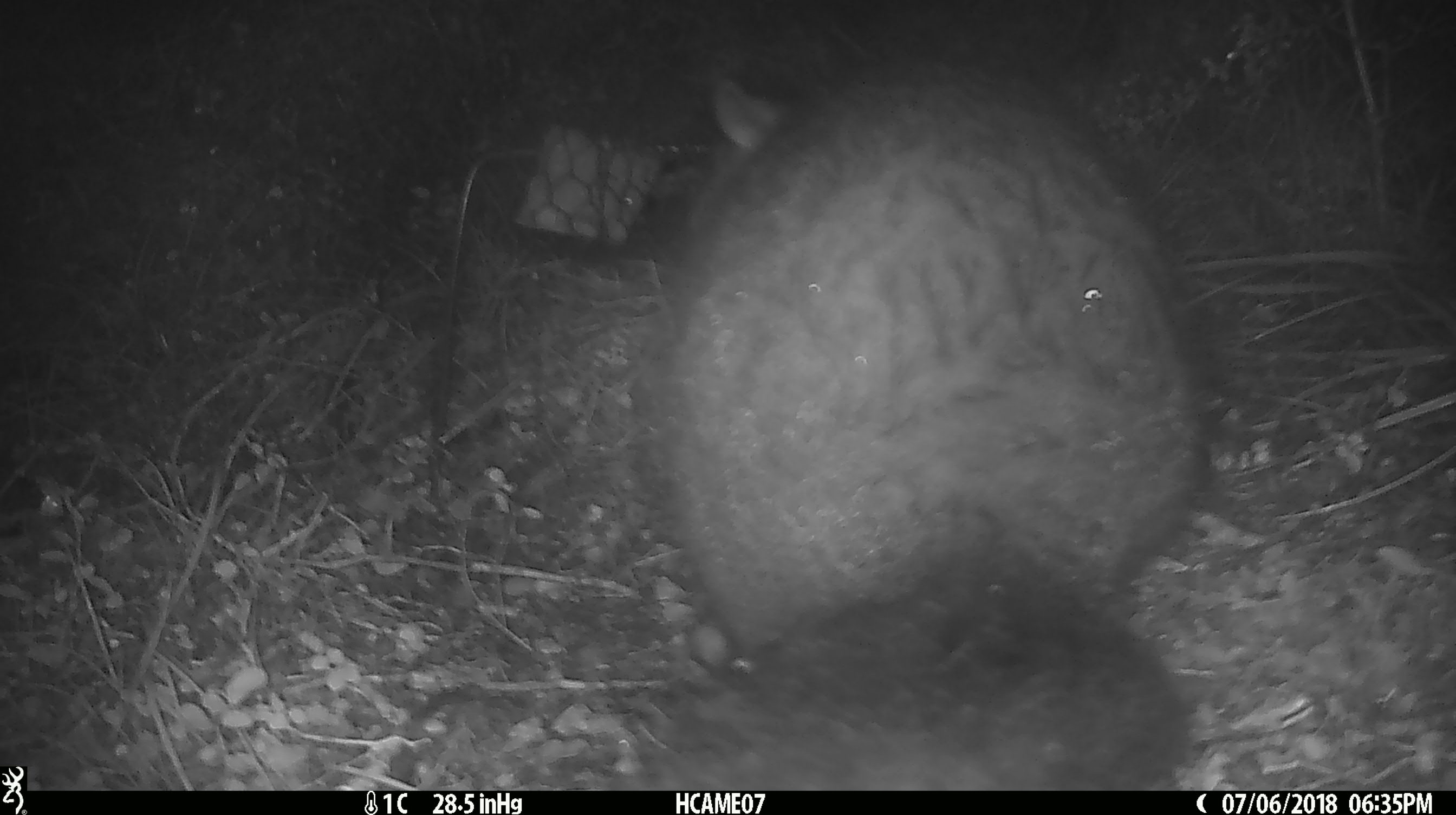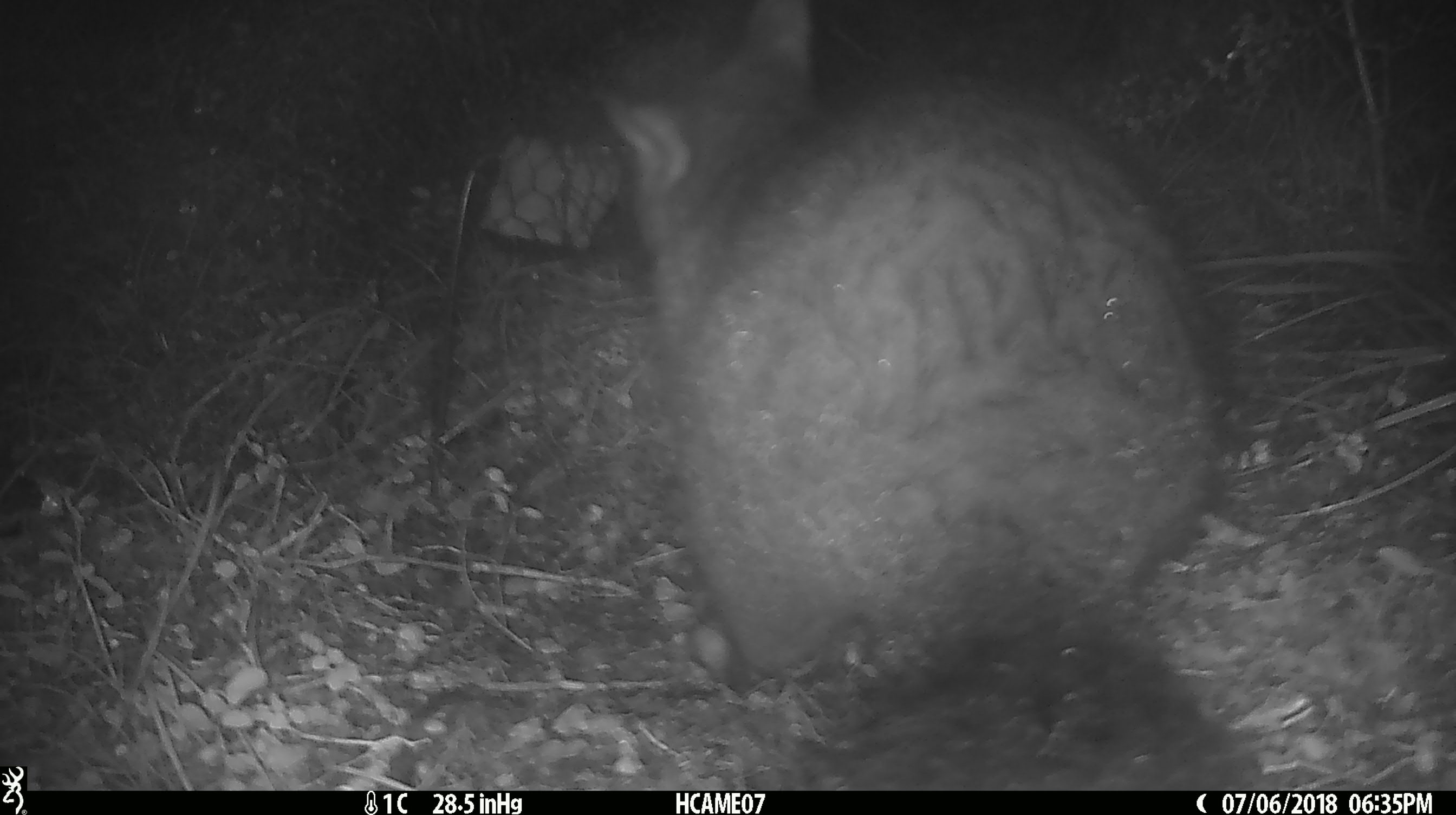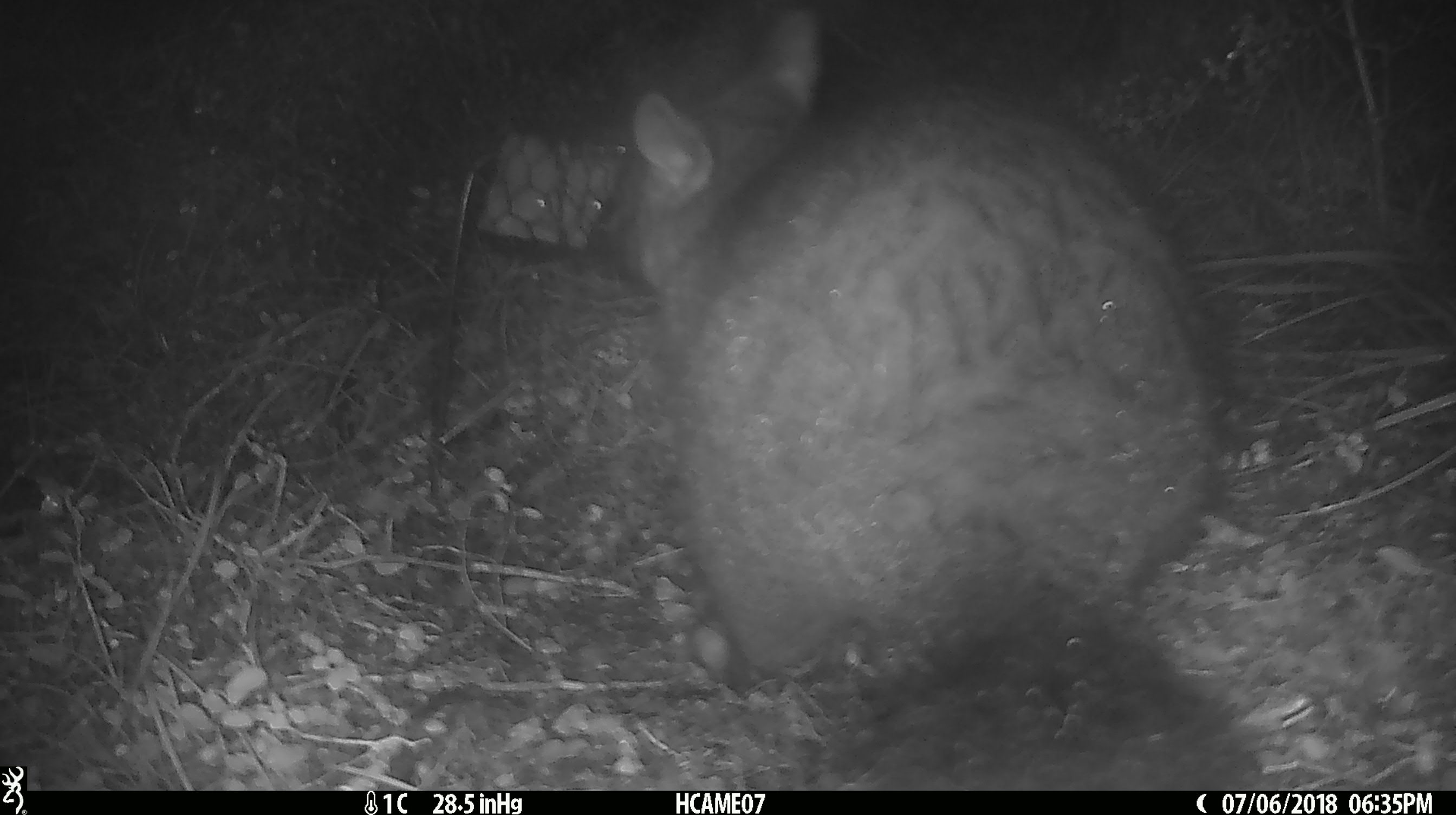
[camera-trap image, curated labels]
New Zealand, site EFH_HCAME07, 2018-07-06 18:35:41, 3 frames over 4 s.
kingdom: Animalia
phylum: Chordata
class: Mammalia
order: Diprotodontia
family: Phalangeridae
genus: Trichosurus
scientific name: Trichosurus vulpecula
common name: common brushtail possum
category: possum